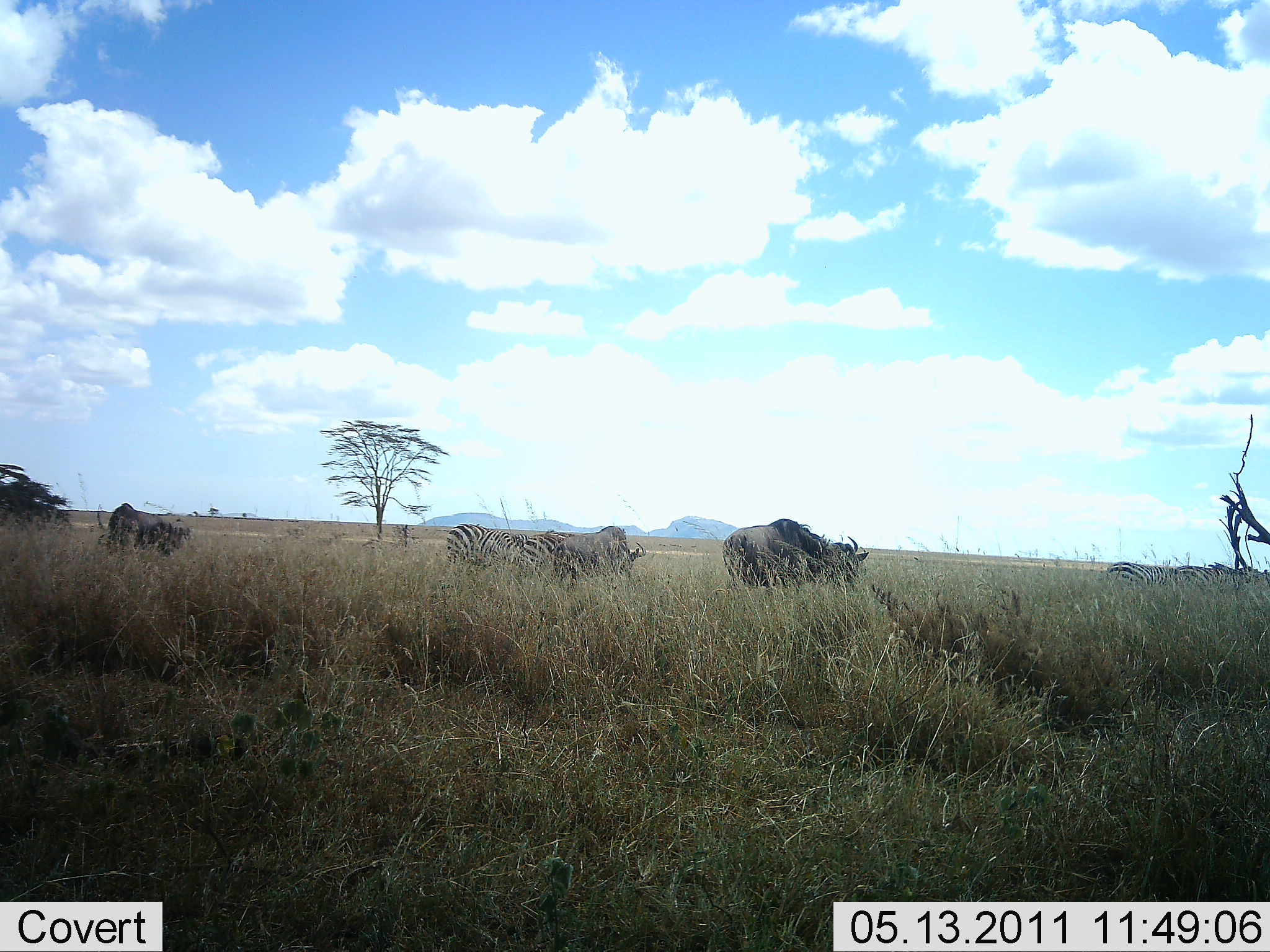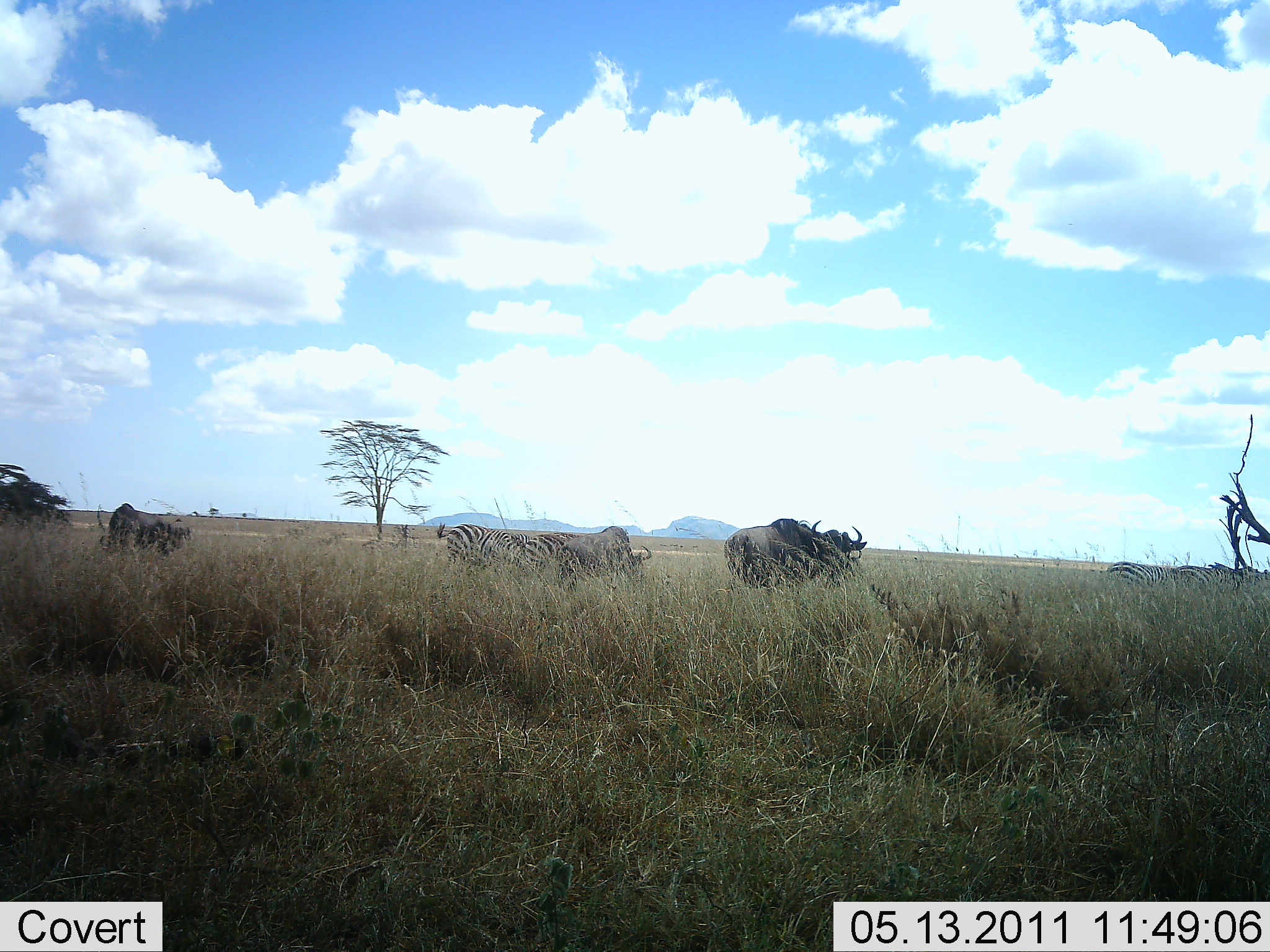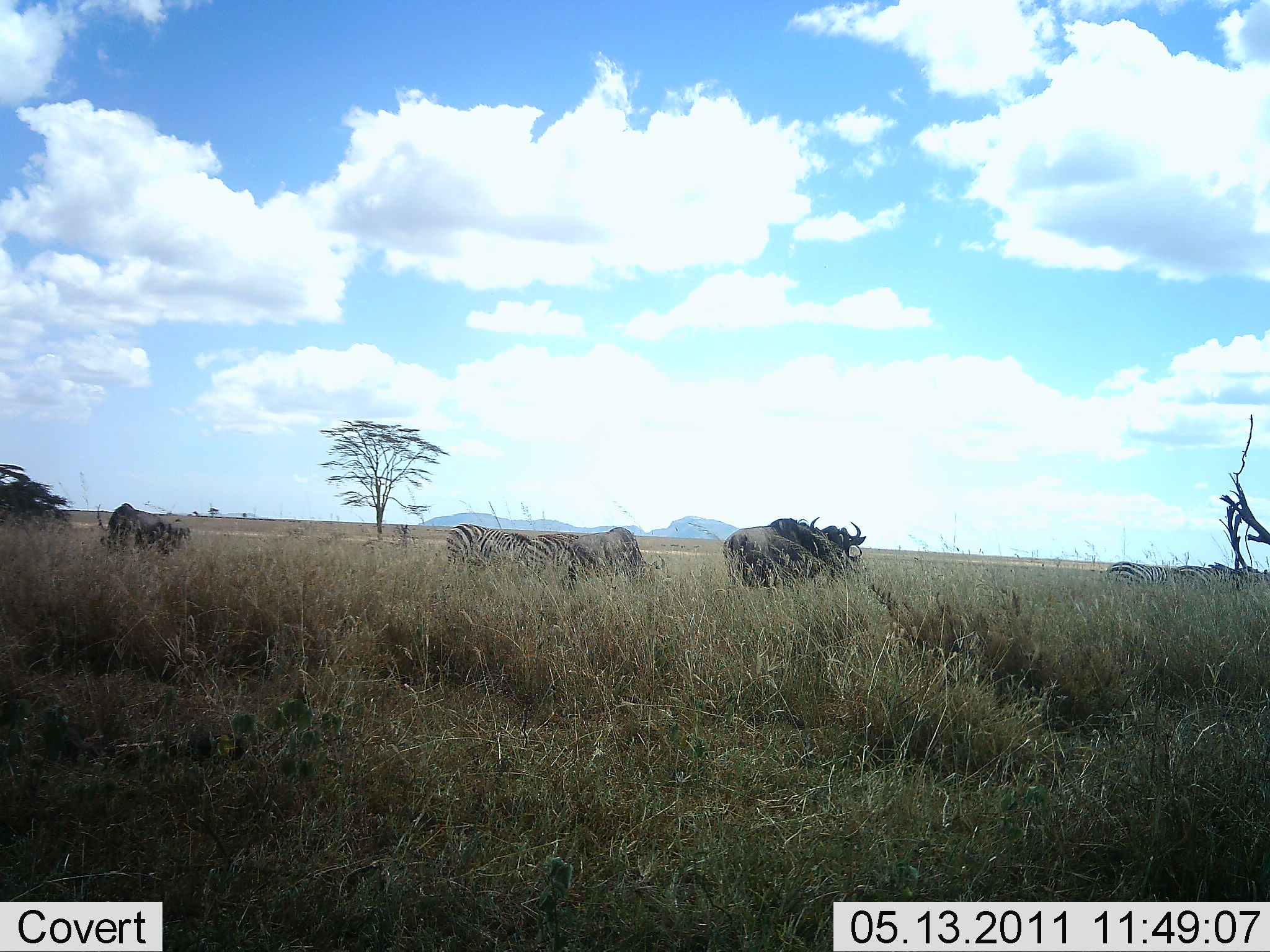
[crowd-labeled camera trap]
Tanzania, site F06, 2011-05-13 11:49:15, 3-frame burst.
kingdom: Animalia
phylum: Chordata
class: Mammalia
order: Artiodactyla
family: Bovidae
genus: Connochaetes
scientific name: Connochaetes taurinus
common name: blue wildebeest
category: wildebeest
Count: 3.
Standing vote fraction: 67%.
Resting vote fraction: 0%.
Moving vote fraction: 25%.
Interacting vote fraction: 0%.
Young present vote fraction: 0%.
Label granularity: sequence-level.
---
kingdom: Animalia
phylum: Chordata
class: Mammalia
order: Perissodactyla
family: Equidae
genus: Equus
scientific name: Equus quagga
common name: plains zebra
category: zebra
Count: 3.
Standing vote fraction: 53%.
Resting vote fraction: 0%.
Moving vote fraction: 7%.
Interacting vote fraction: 0%.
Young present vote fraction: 0%.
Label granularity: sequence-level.